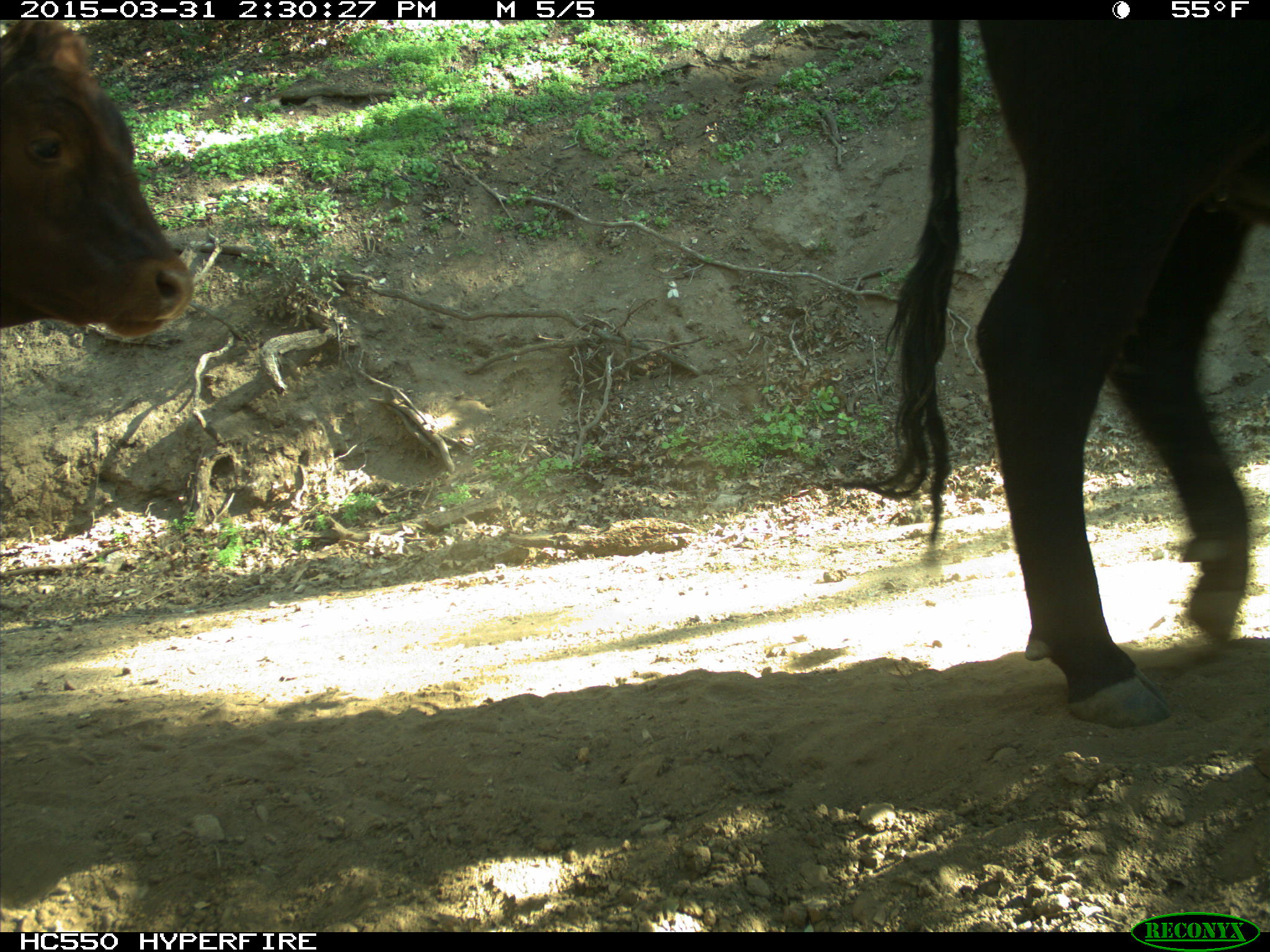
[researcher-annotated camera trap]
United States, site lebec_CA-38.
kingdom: Animalia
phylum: Chordata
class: Mammalia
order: Artiodactyla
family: Bovidae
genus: Bos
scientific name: Bos taurus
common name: domestic cow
Bos taurus (domestic cow).